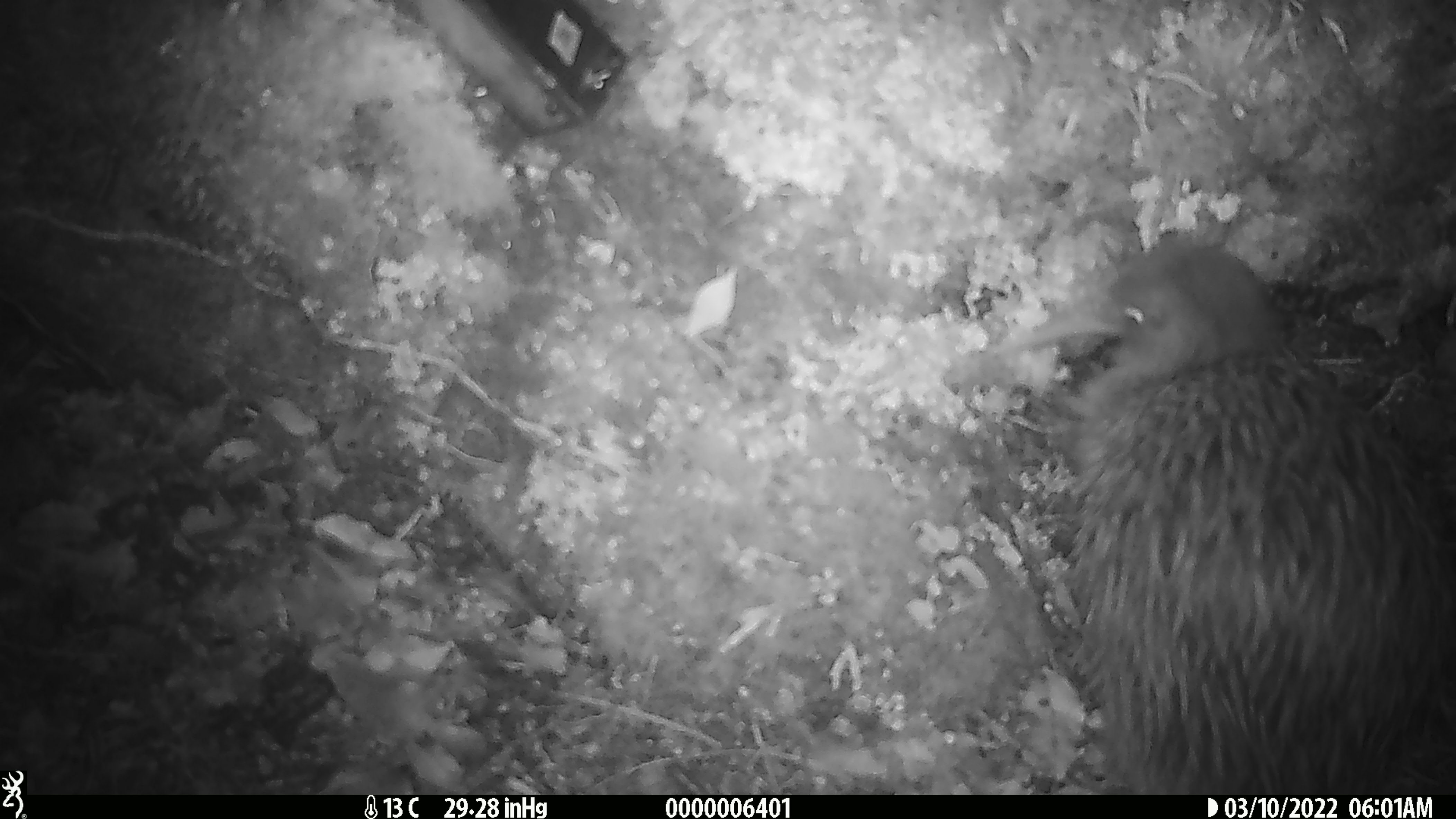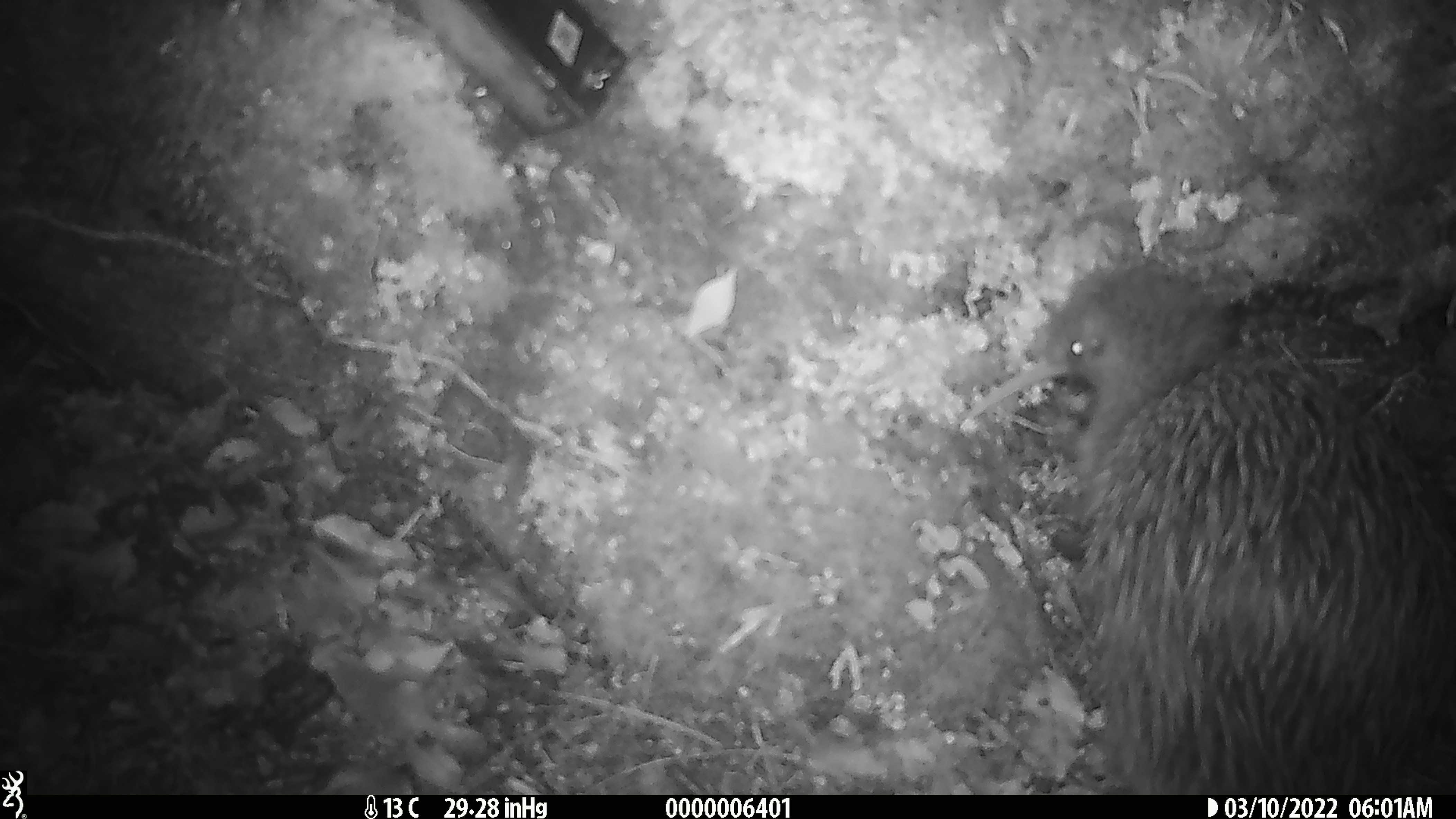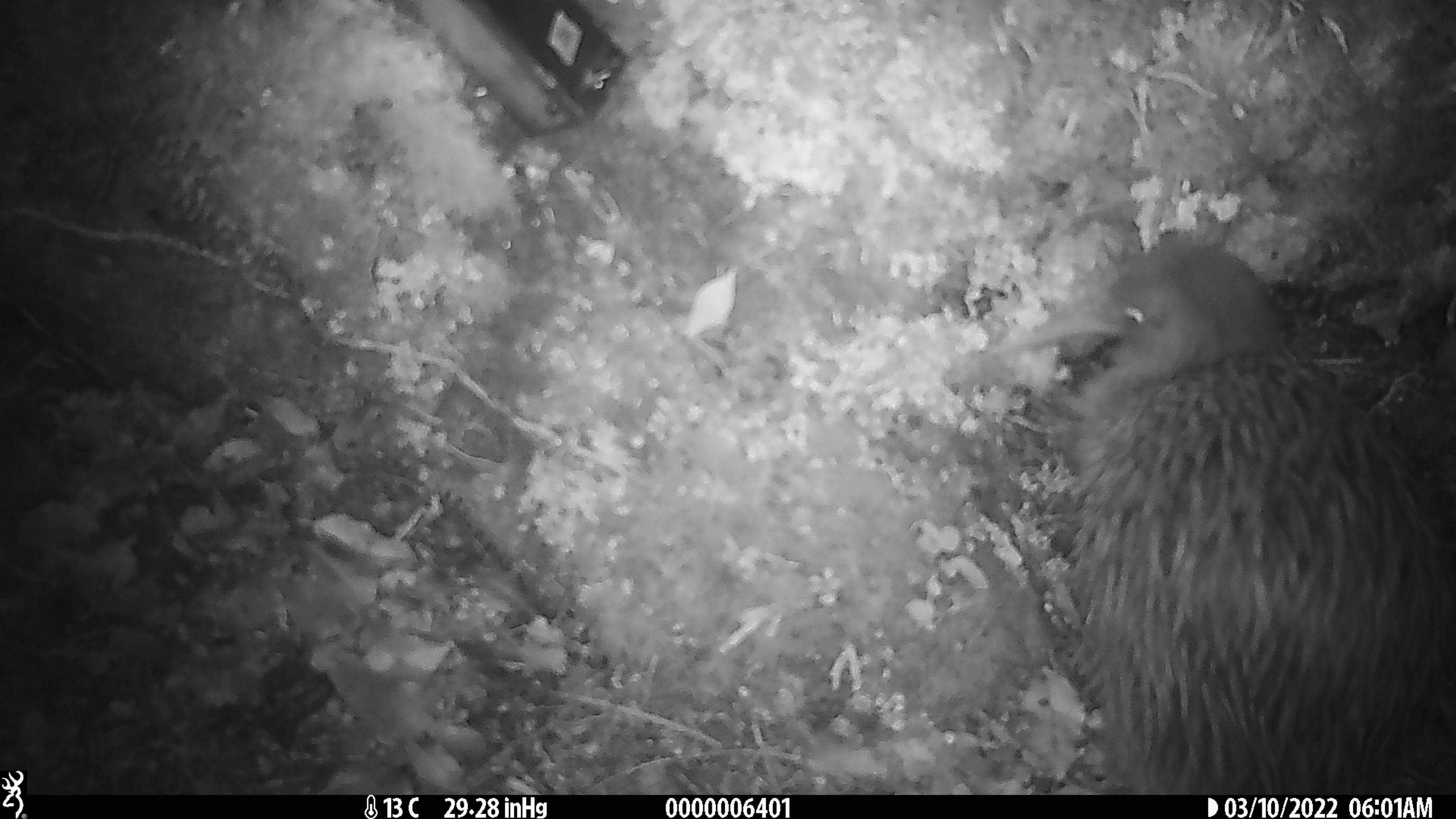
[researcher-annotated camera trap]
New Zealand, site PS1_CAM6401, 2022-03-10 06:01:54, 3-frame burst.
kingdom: Animalia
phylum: Chordata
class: Aves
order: Apterygiformes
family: Apterygidae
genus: Apteryx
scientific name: Apteryx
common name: kiwi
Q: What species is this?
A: Kiwi (Apteryx).